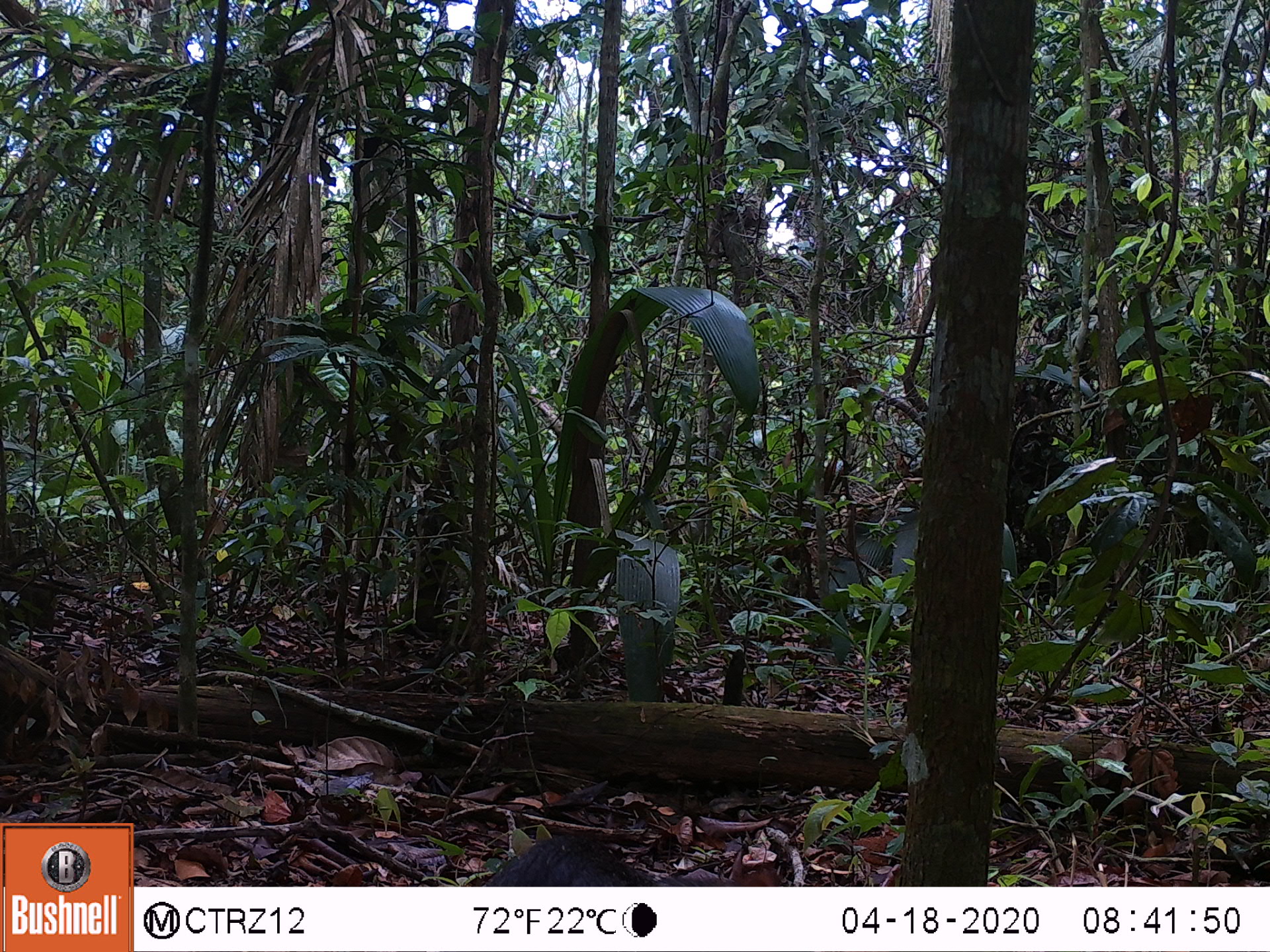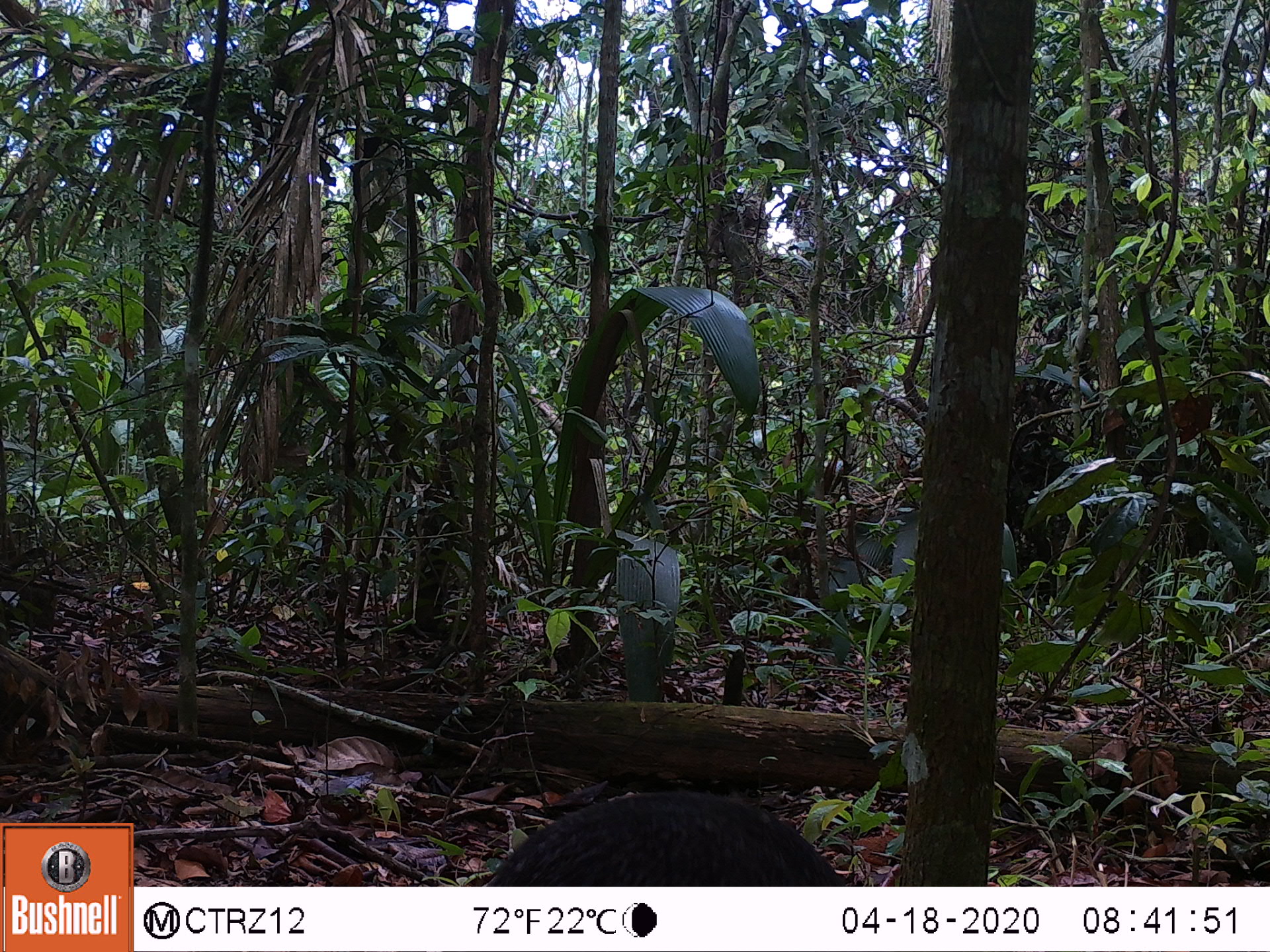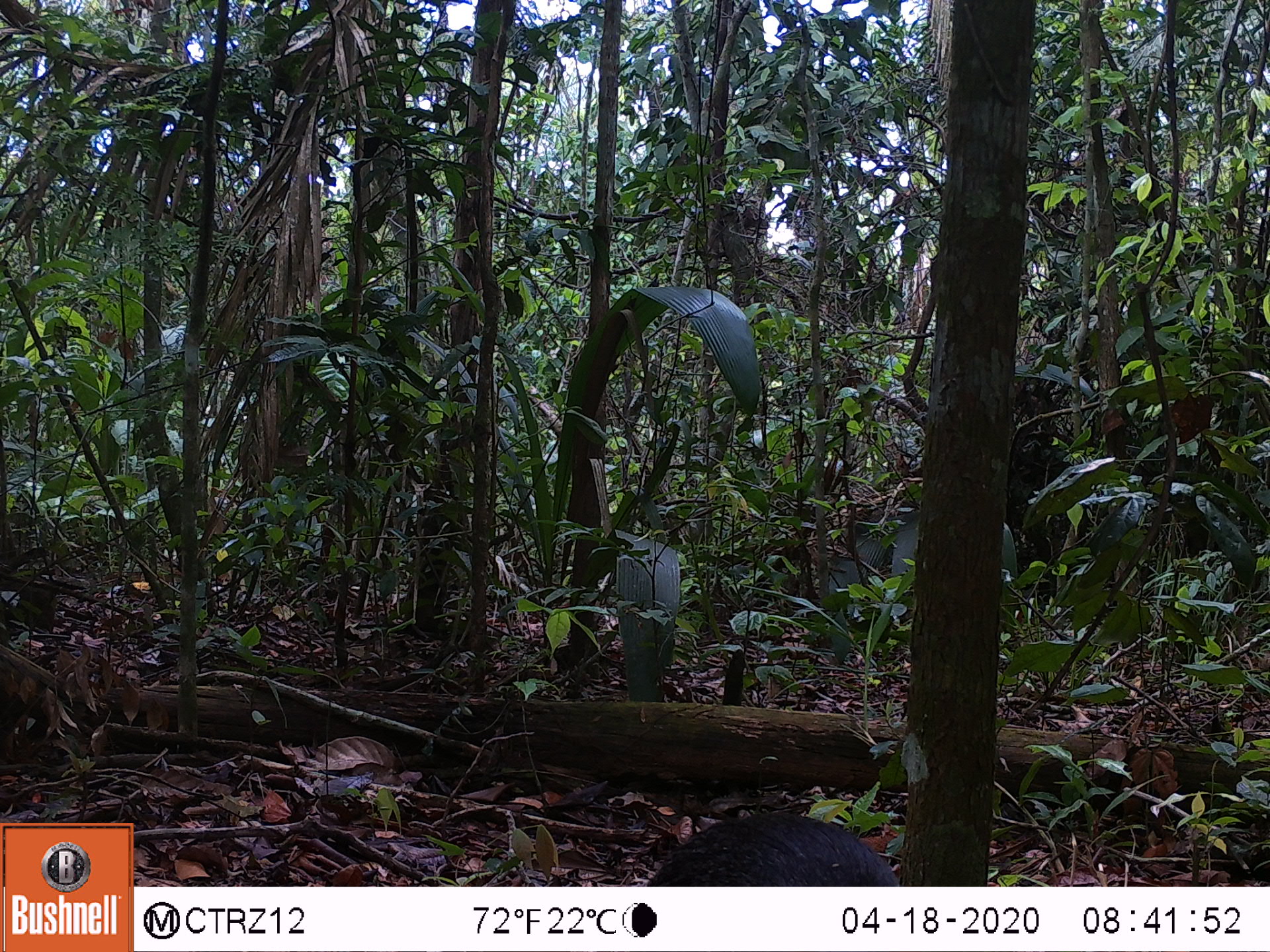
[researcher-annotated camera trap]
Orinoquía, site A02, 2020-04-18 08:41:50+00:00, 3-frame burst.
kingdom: Animalia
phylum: Chordata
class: Mammalia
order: Rodentia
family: Dasyproctidae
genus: Dasyprocta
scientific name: Dasyprocta fuliginosa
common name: black agouti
Black agouti (Dasyprocta fuliginosa).